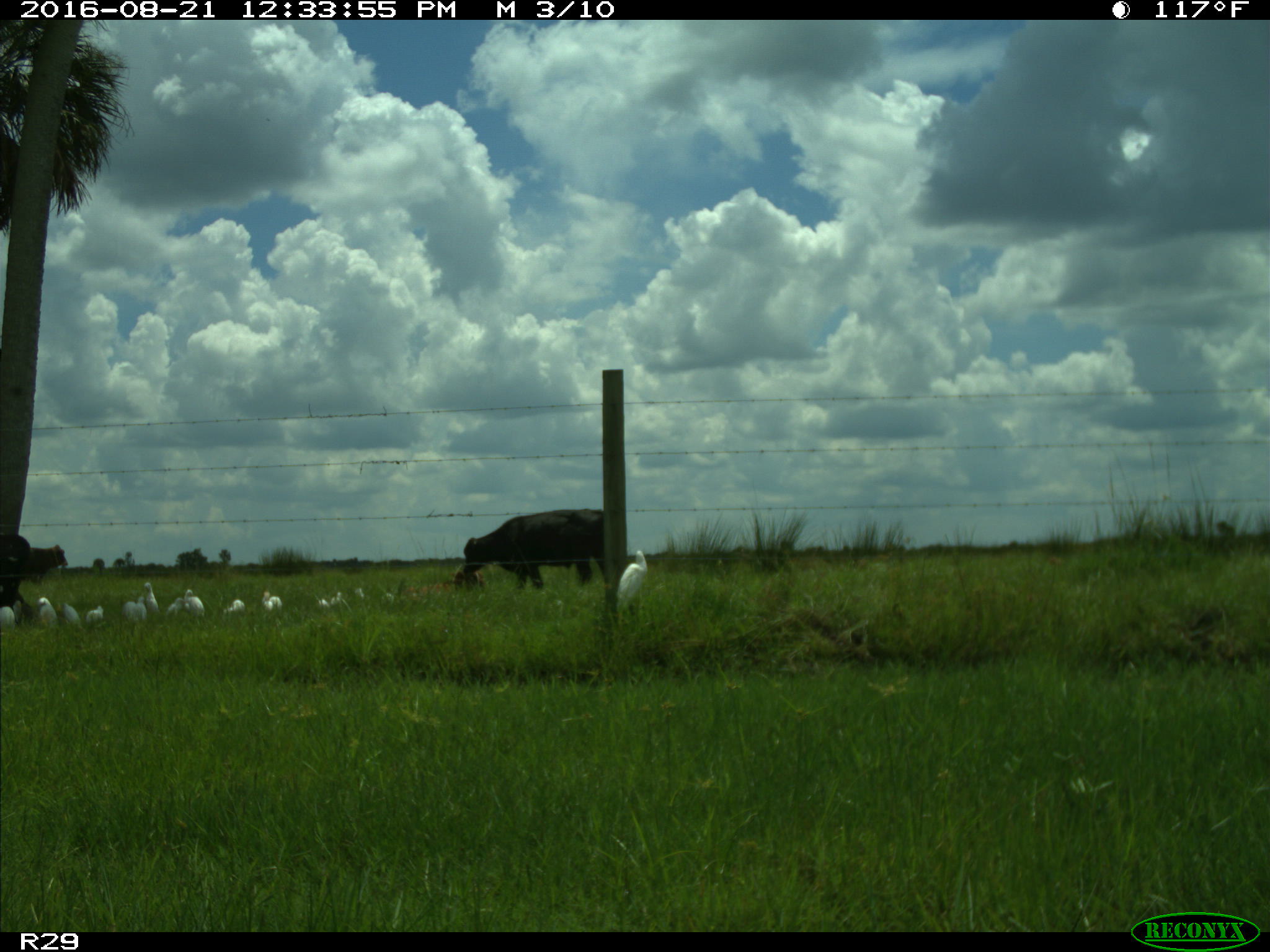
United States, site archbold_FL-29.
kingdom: Animalia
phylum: Chordata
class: Mammalia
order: Artiodactyla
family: Bovidae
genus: Bos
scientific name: Bos taurus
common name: domestic cow